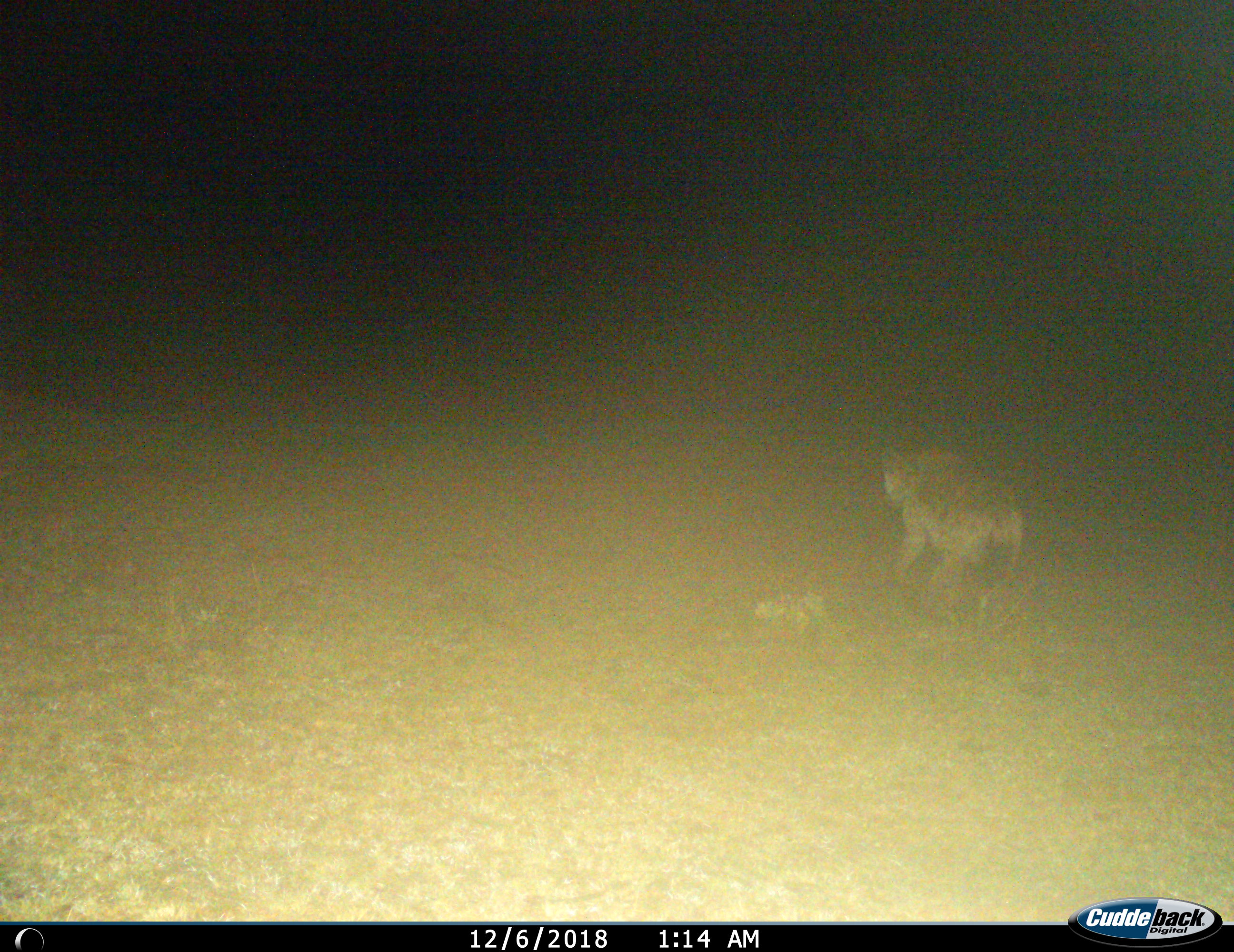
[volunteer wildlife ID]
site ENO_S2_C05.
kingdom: Animalia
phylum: Chordata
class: Mammalia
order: Carnivora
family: Hyaenidae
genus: Crocuta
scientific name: Crocuta crocuta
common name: spotted hyena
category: hyenaspotted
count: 1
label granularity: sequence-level